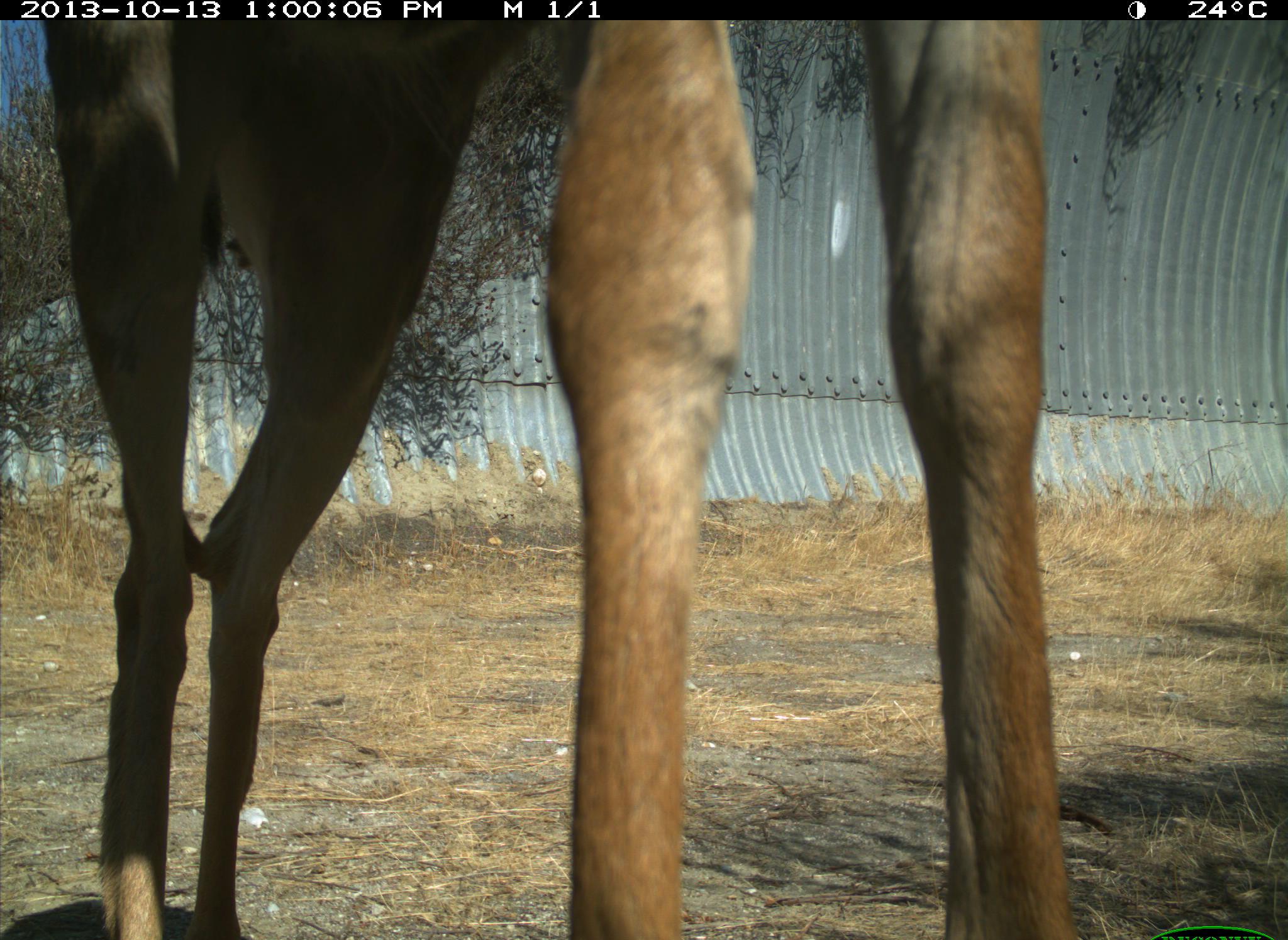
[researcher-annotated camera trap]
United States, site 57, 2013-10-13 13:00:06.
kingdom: Animalia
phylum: Chordata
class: Mammalia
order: Artiodactyla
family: Cervidae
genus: Odocoileus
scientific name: Odocoileus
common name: deer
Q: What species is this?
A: Deer (Odocoileus).